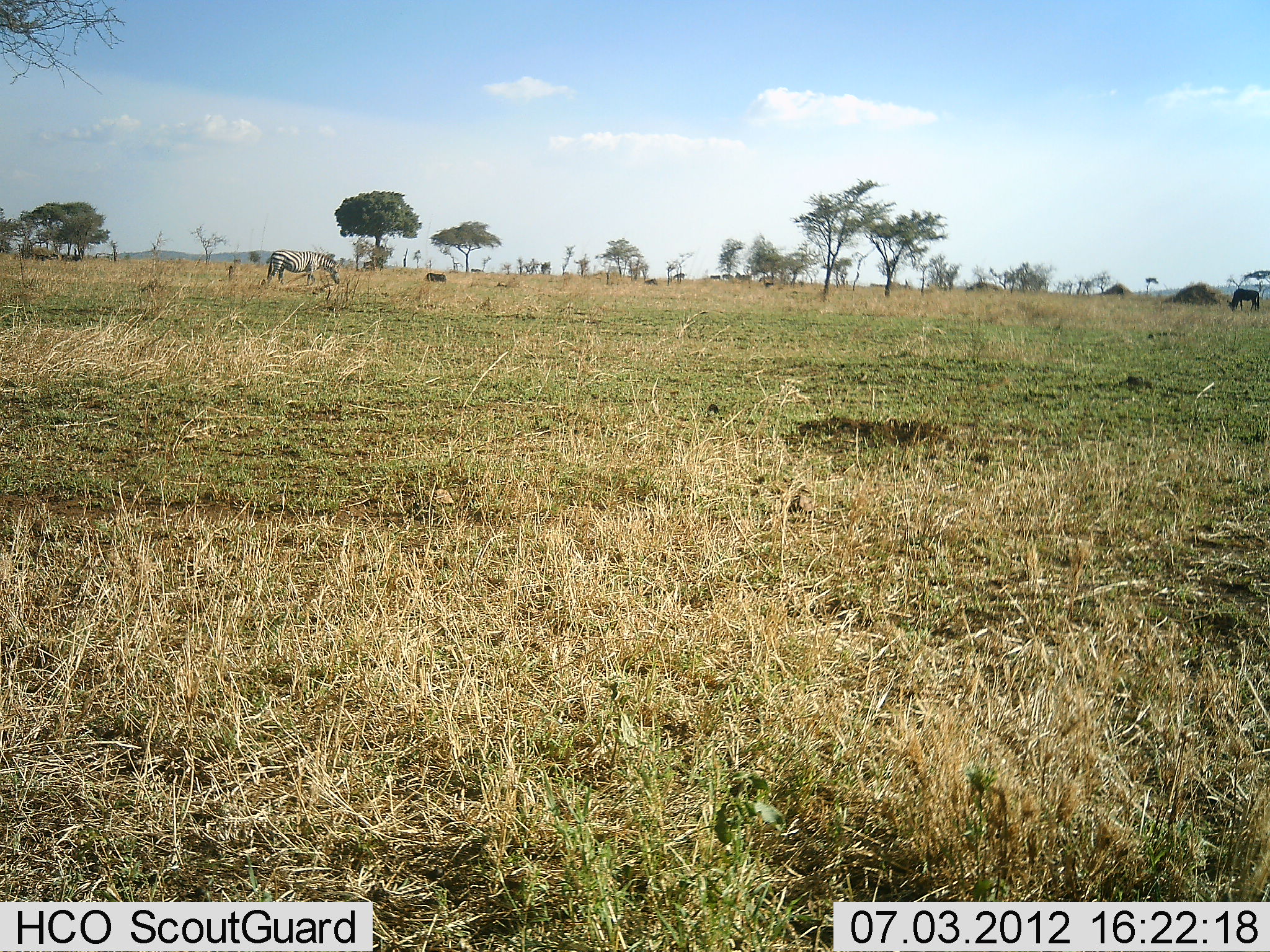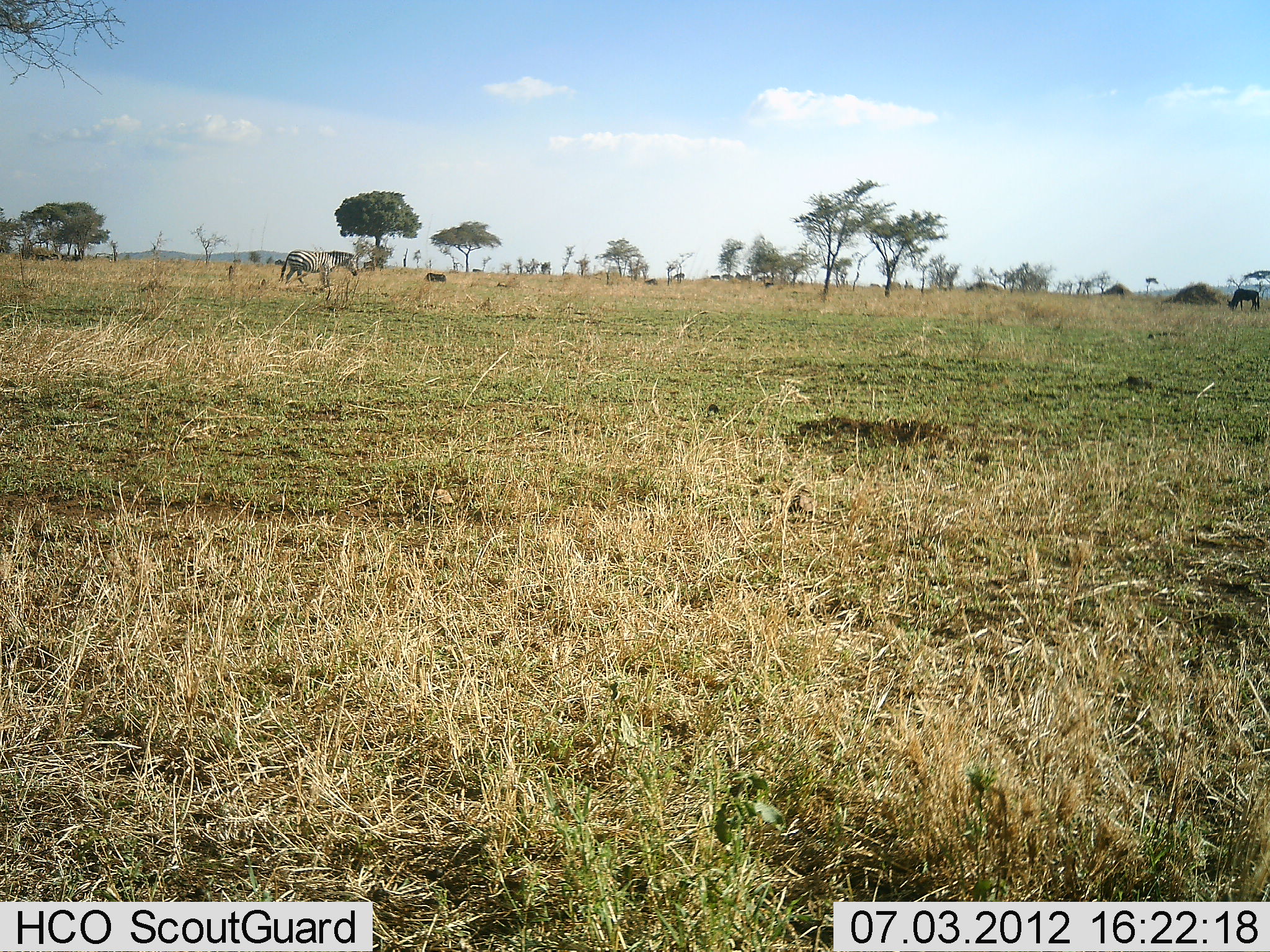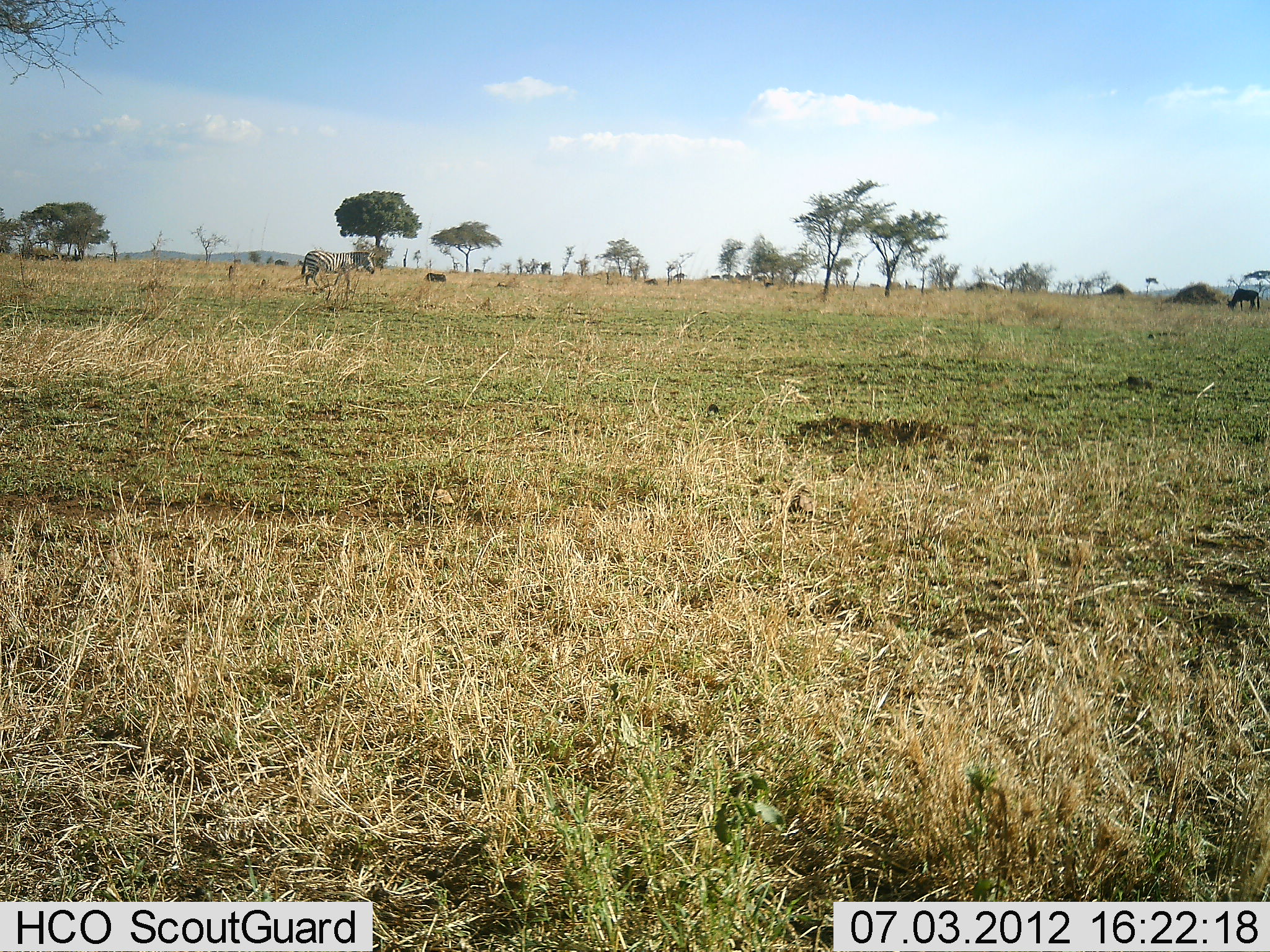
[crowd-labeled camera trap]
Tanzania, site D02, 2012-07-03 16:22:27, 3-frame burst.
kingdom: Animalia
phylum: Chordata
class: Mammalia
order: Perissodactyla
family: Equidae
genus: Equus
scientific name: Equus quagga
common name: plains zebra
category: zebra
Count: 1.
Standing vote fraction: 13%.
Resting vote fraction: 0%.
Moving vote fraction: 100%.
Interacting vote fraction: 0%.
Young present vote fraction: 0%.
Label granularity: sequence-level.